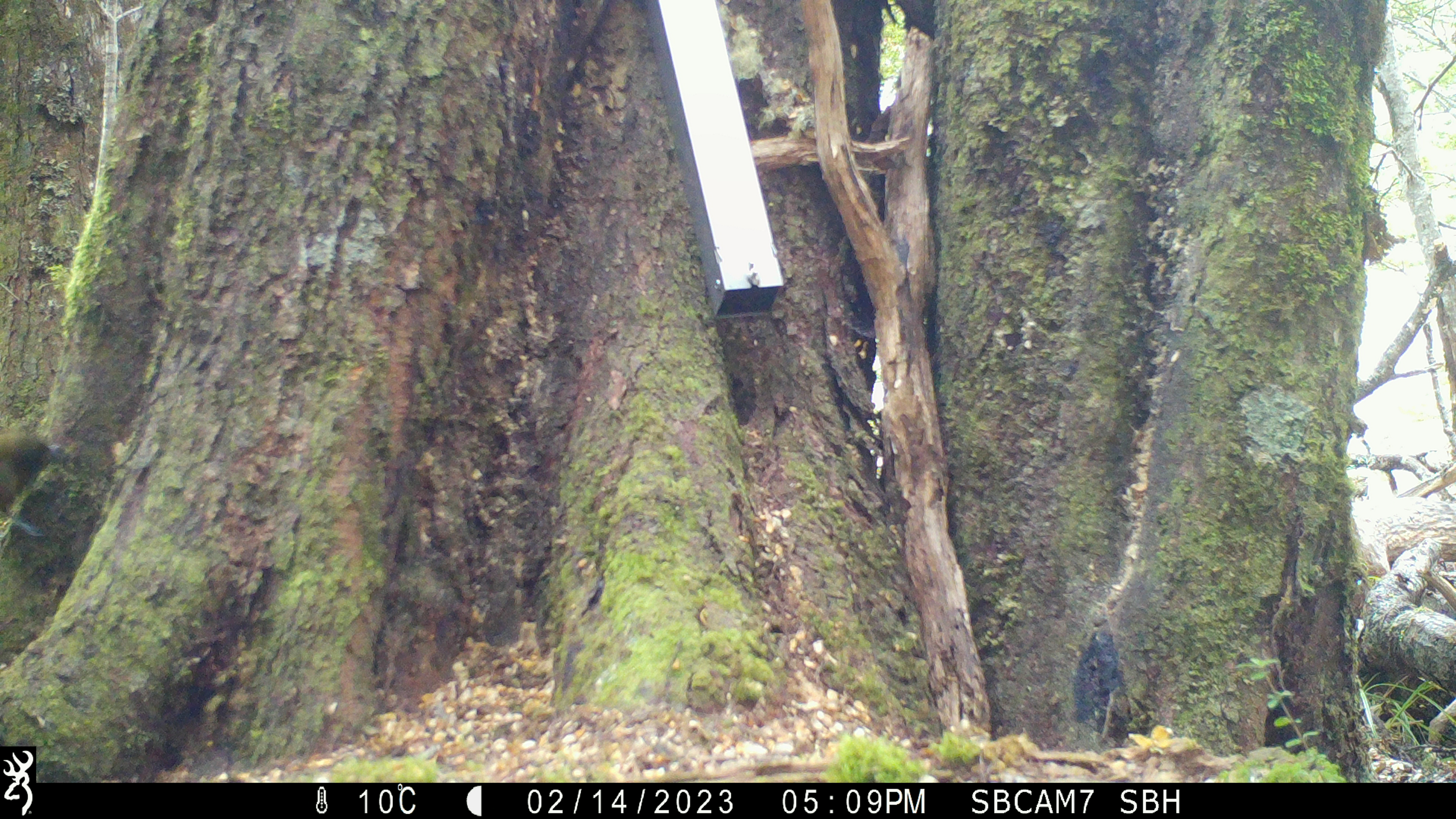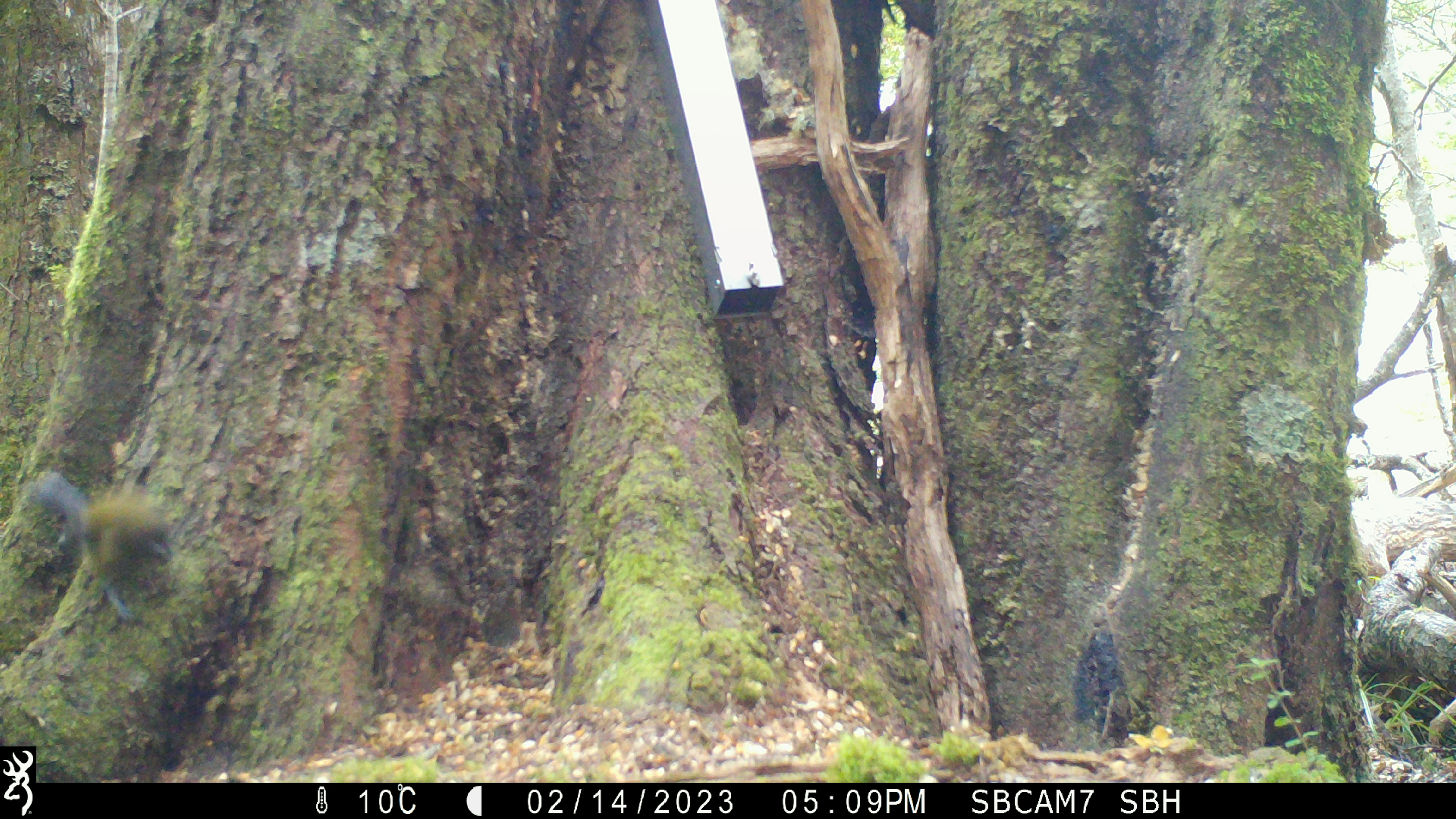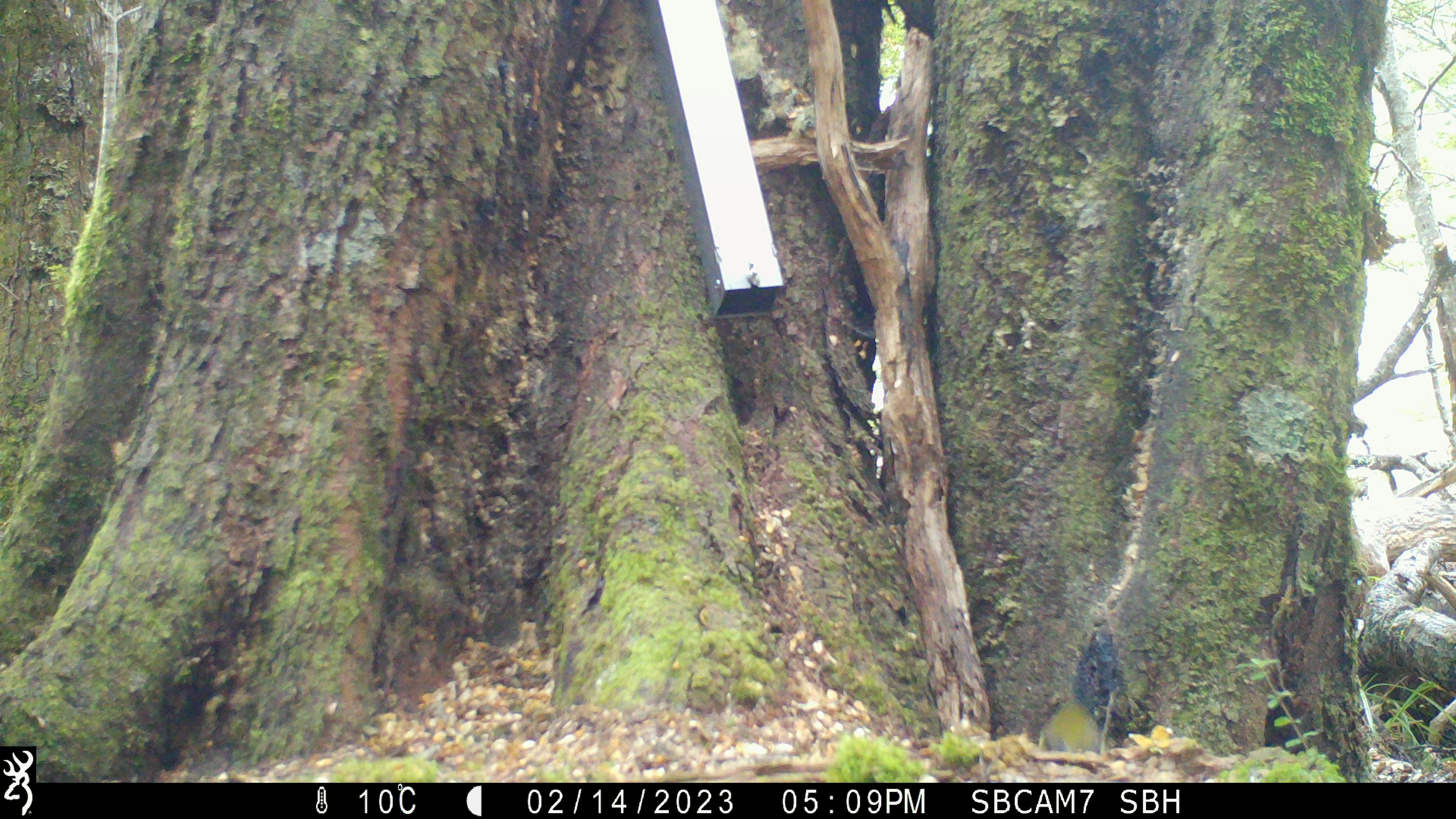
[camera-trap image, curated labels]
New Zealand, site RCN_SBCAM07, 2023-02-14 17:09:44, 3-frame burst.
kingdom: Animalia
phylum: Chordata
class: Aves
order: Passeriformes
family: Meliphagidae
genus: Anthornis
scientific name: Anthornis melanura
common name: new zealand bellbird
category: bellbird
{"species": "bellbird (new zealand bellbird) (Anthornis melanura)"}